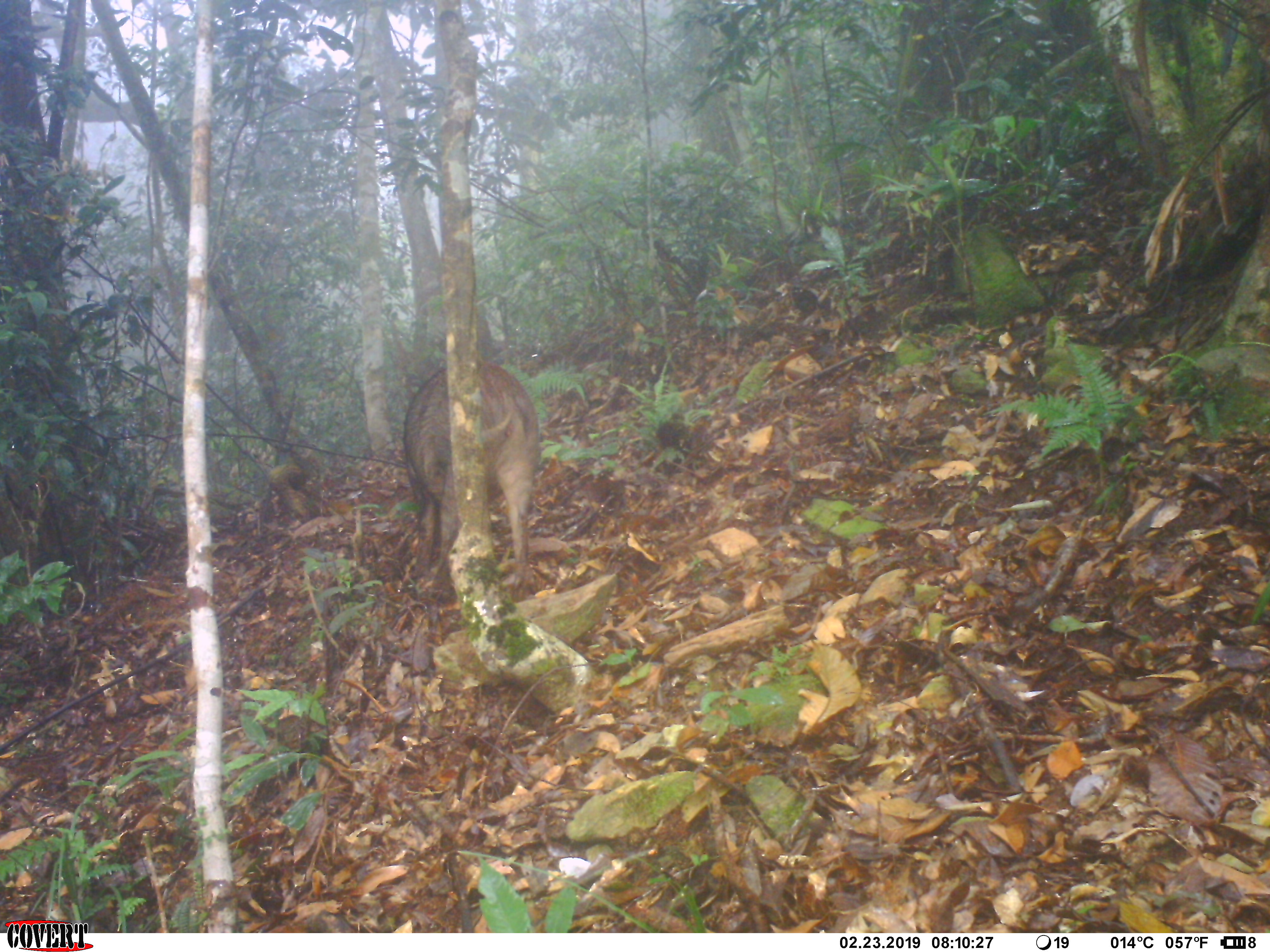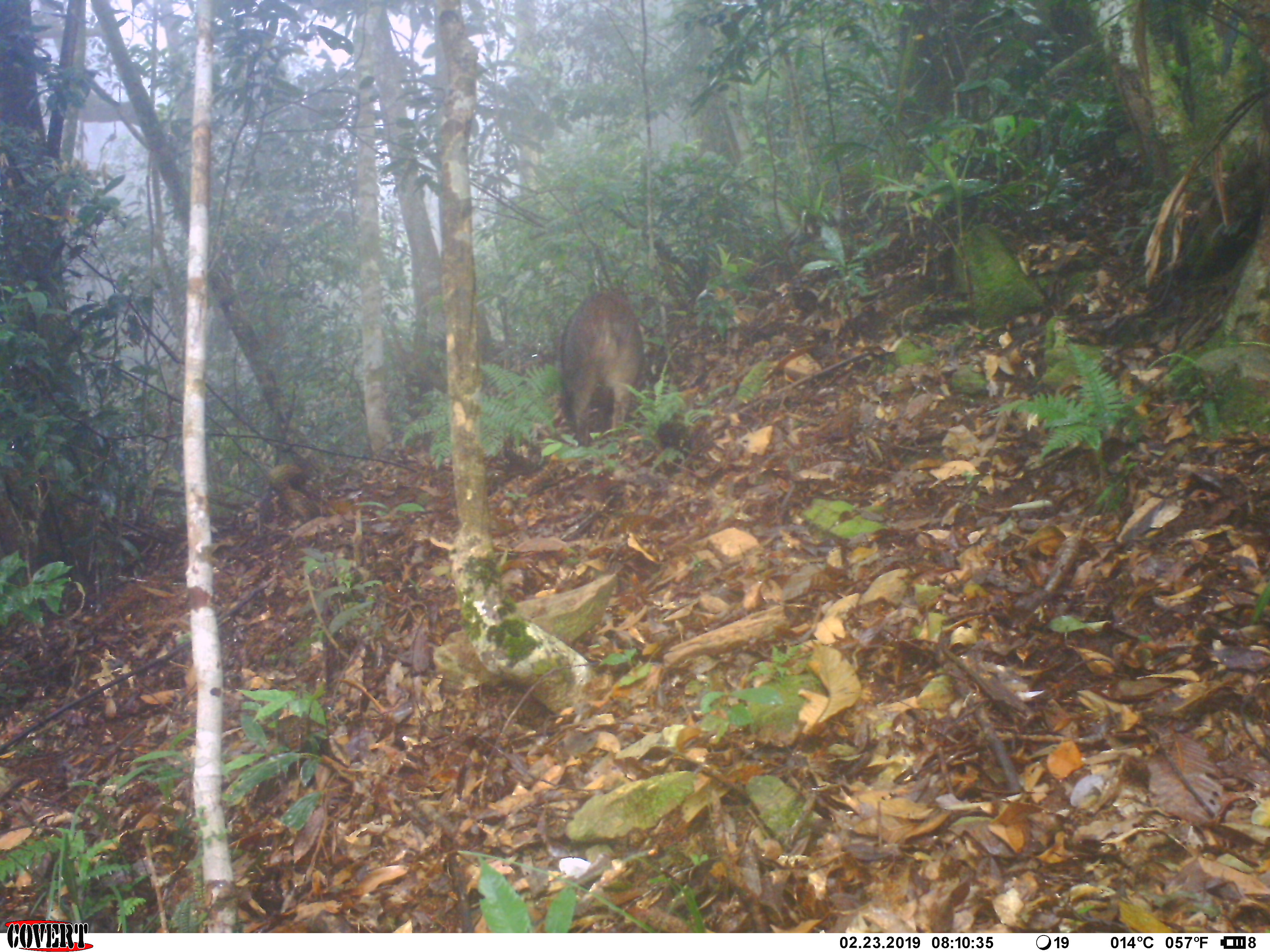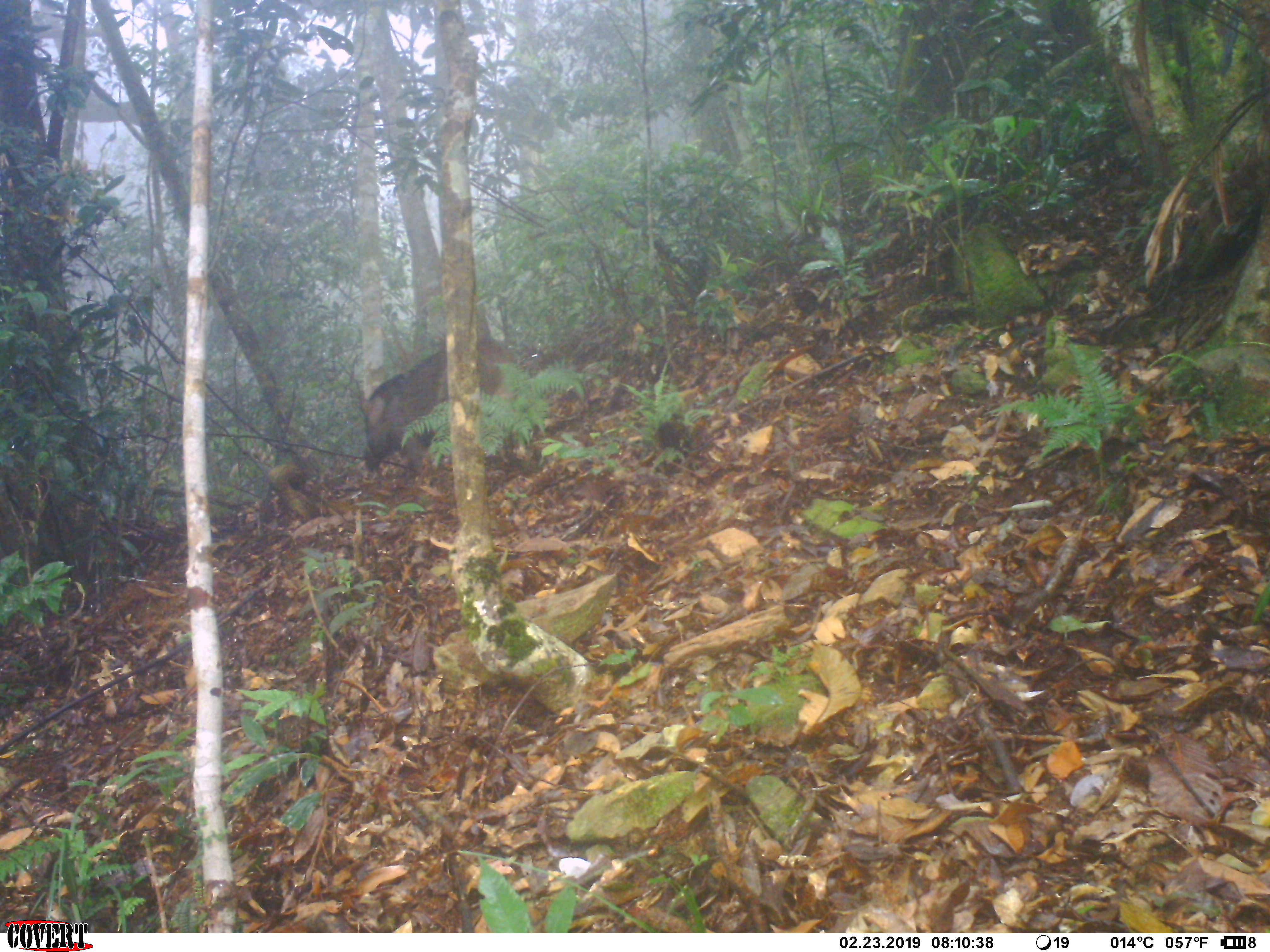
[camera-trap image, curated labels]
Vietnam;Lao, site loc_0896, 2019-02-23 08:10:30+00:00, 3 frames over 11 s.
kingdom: Animalia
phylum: Chordata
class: Mammalia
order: Artiodactyla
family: Suidae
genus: Sus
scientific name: Sus scrofa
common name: eurasian wild pig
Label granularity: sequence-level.